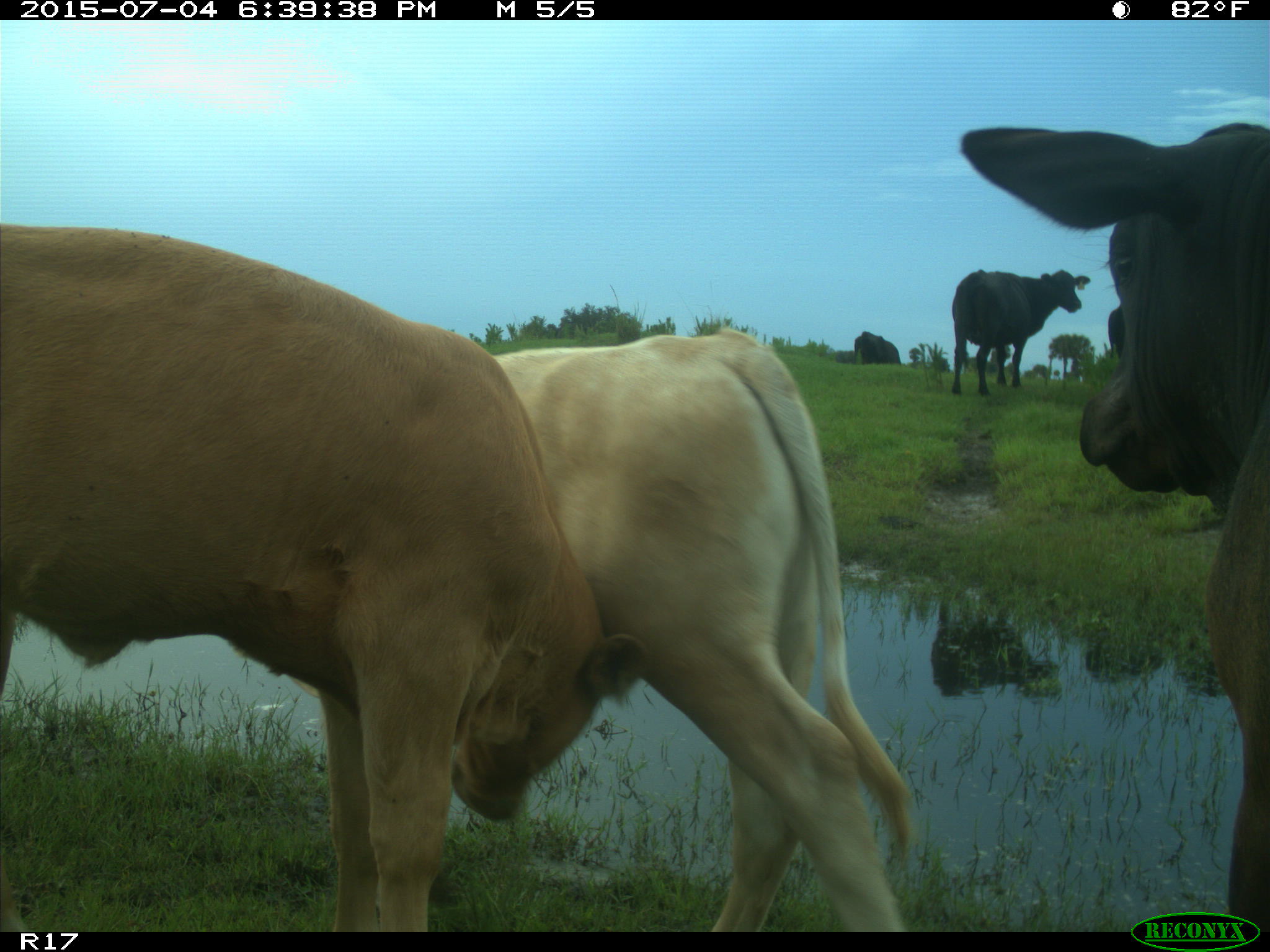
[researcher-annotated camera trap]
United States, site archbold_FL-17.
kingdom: Animalia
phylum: Chordata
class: Mammalia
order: Artiodactyla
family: Bovidae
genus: Bos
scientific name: Bos taurus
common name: domestic cow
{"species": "Bos taurus (domestic cow)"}